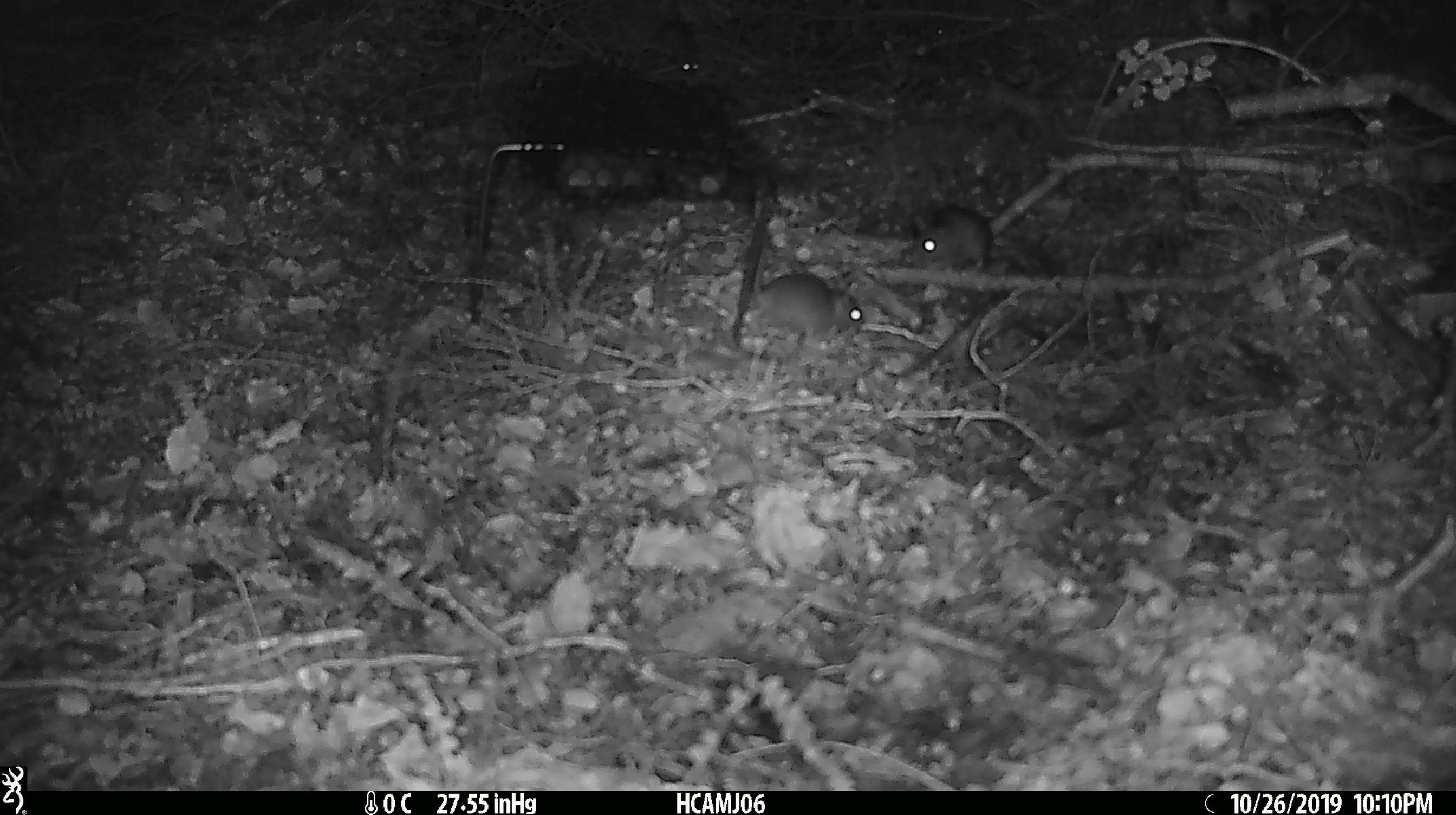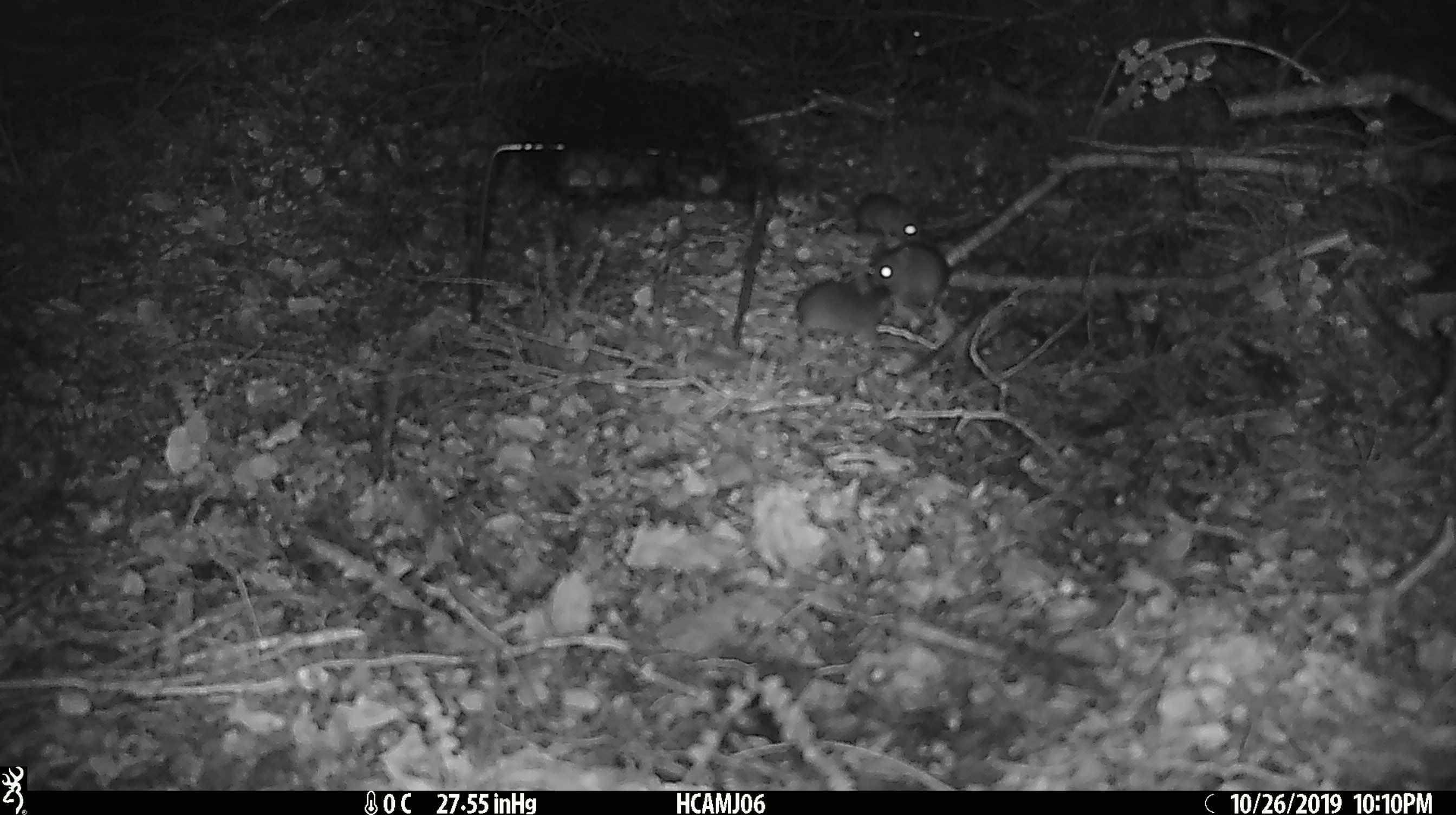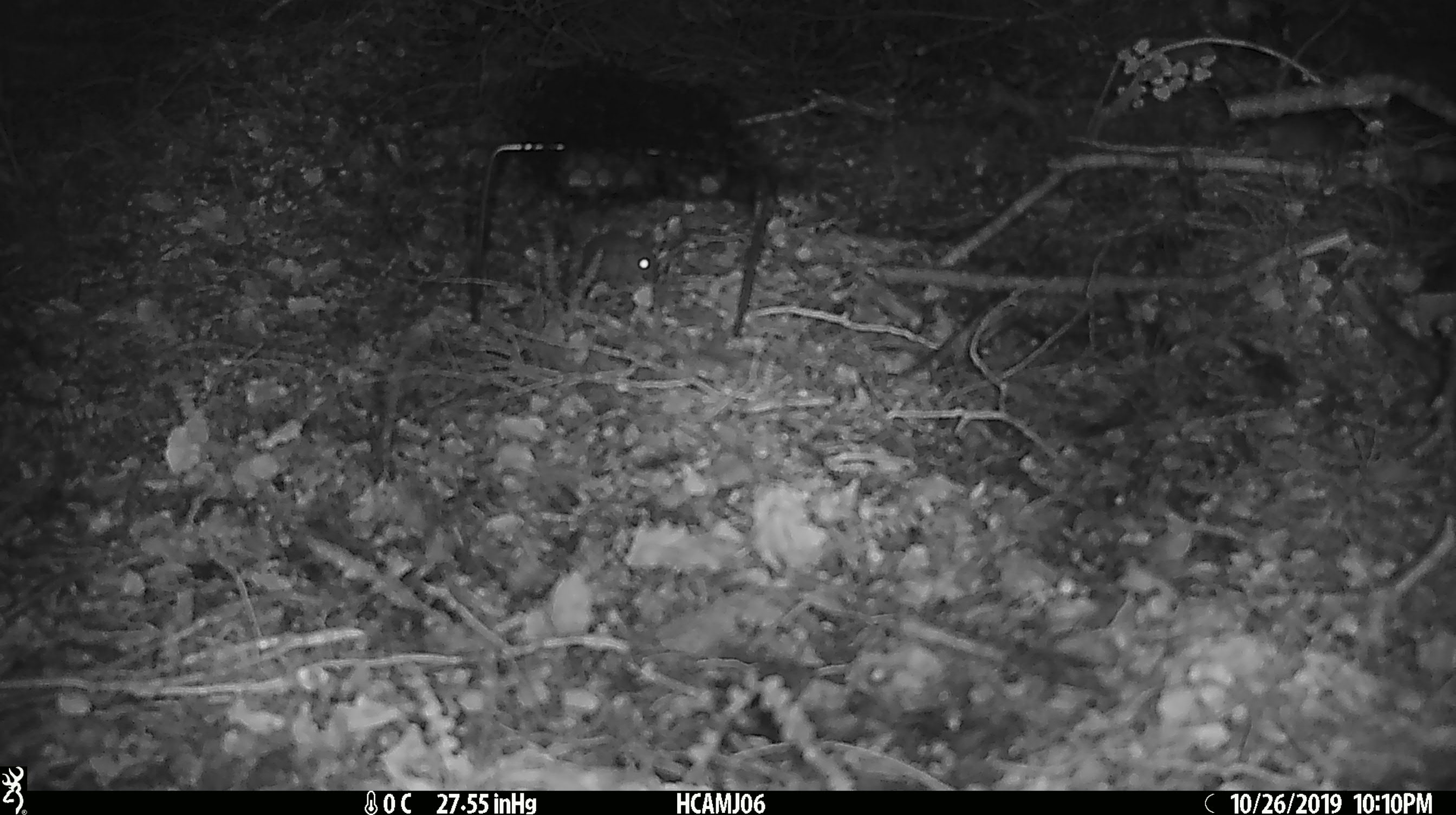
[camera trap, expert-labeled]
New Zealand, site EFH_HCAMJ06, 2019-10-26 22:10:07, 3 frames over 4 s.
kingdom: Animalia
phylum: Chordata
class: Mammalia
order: Rodentia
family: Muridae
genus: Mus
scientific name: Mus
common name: mouse